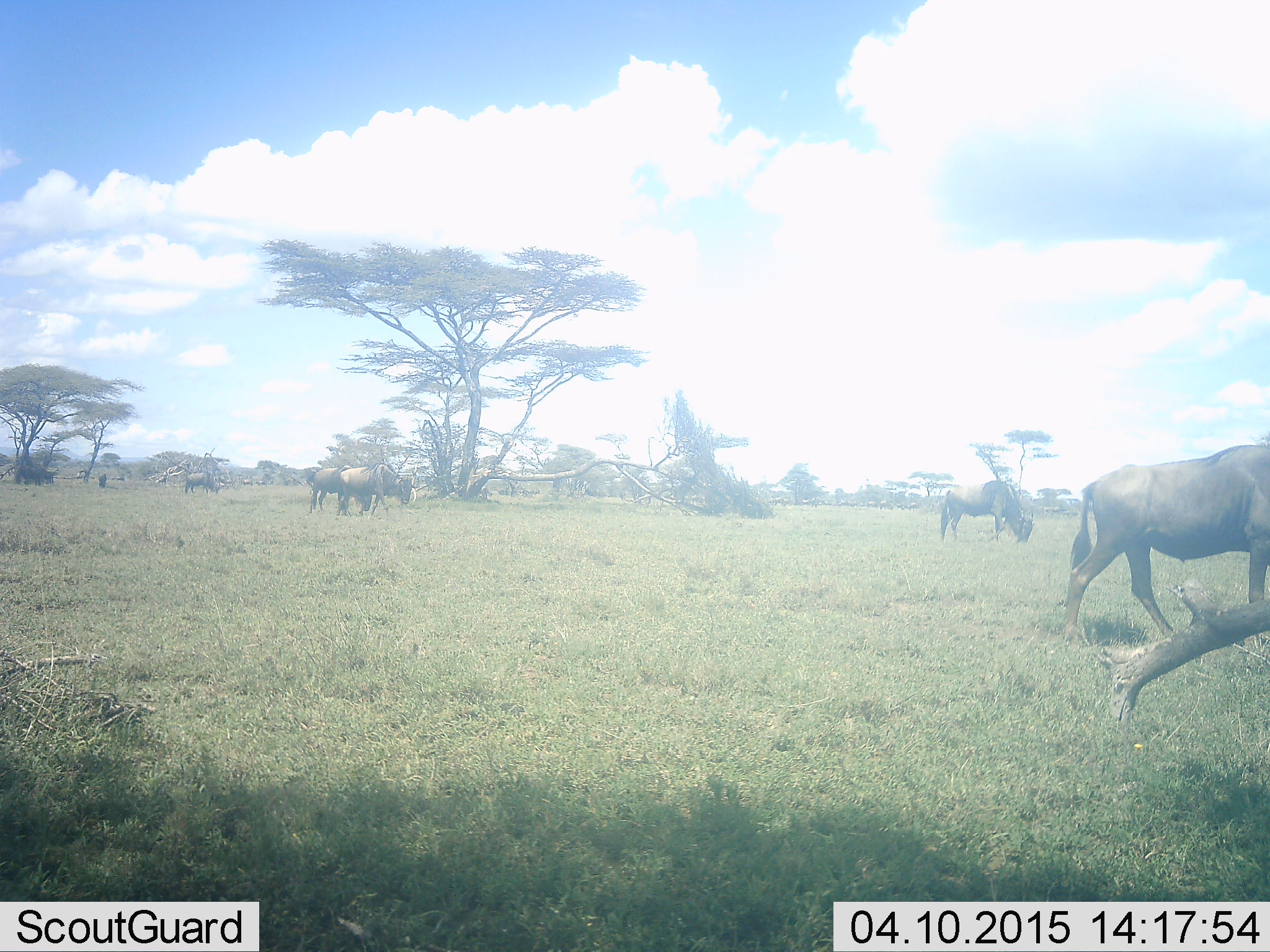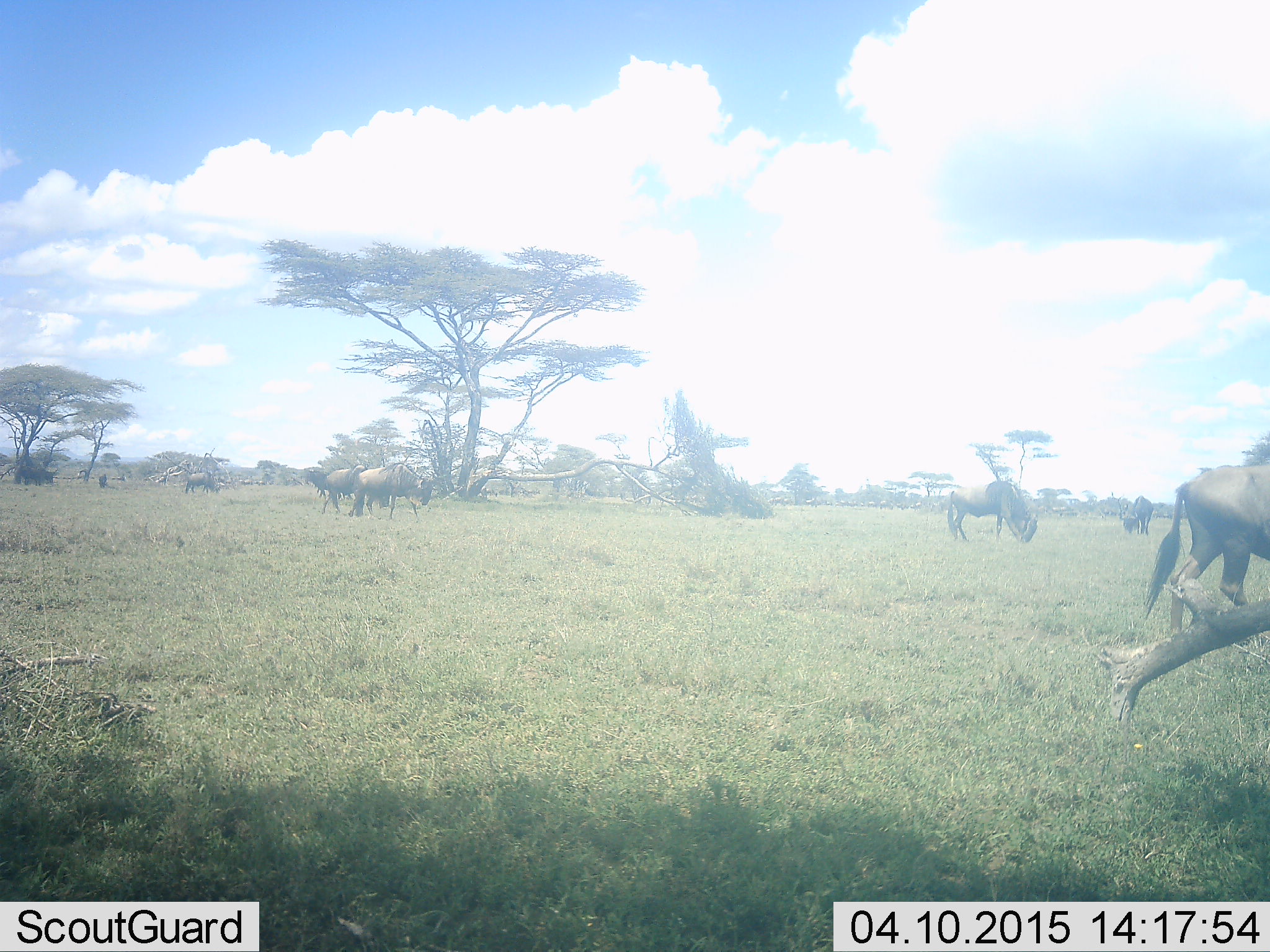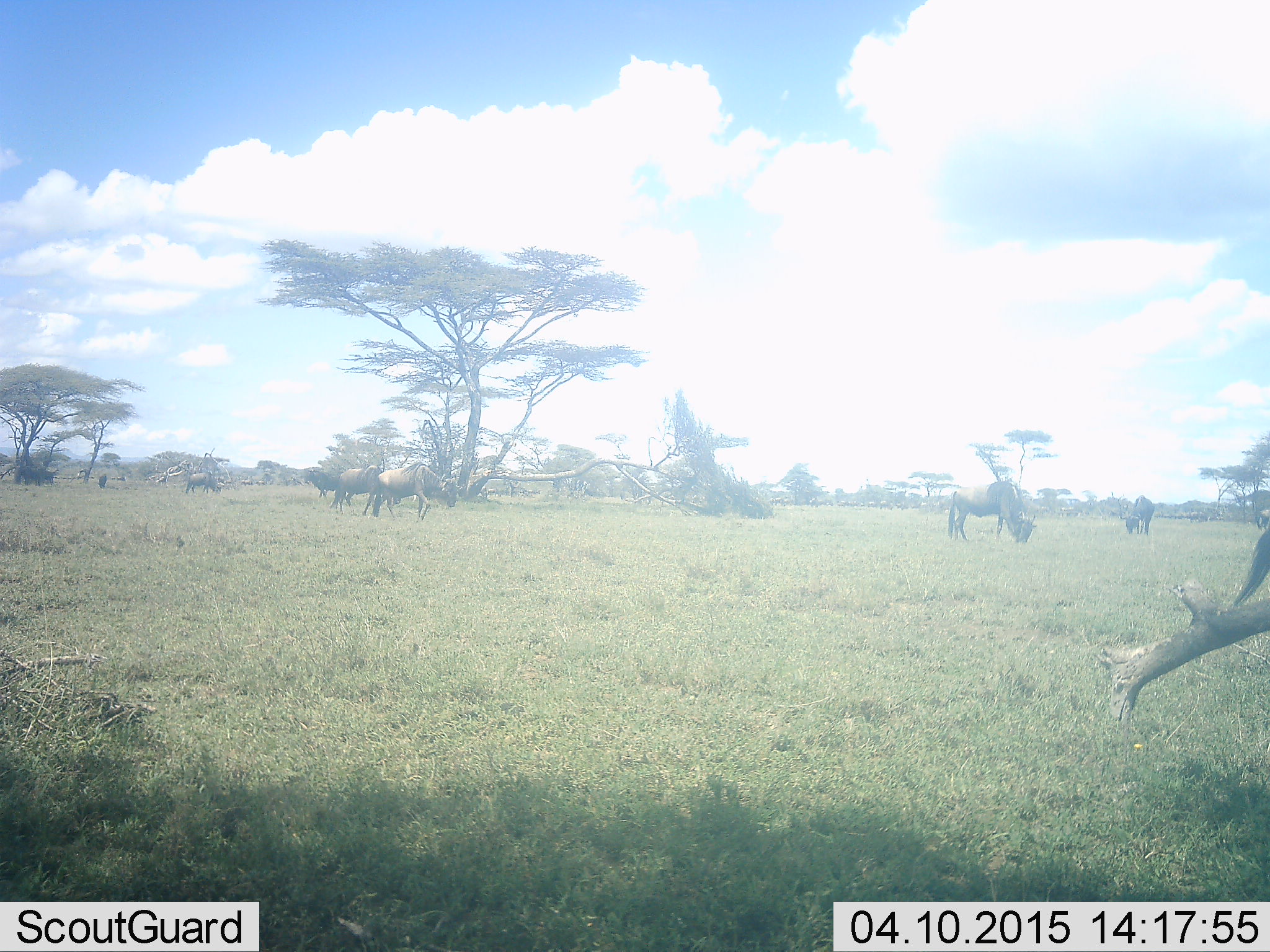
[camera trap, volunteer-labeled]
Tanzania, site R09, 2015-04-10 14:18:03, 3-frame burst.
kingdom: Animalia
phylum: Chordata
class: Mammalia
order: Artiodactyla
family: Bovidae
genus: Connochaetes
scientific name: Connochaetes taurinus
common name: blue wildebeest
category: wildebeest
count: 8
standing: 50%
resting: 0%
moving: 80%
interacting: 0%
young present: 0%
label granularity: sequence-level